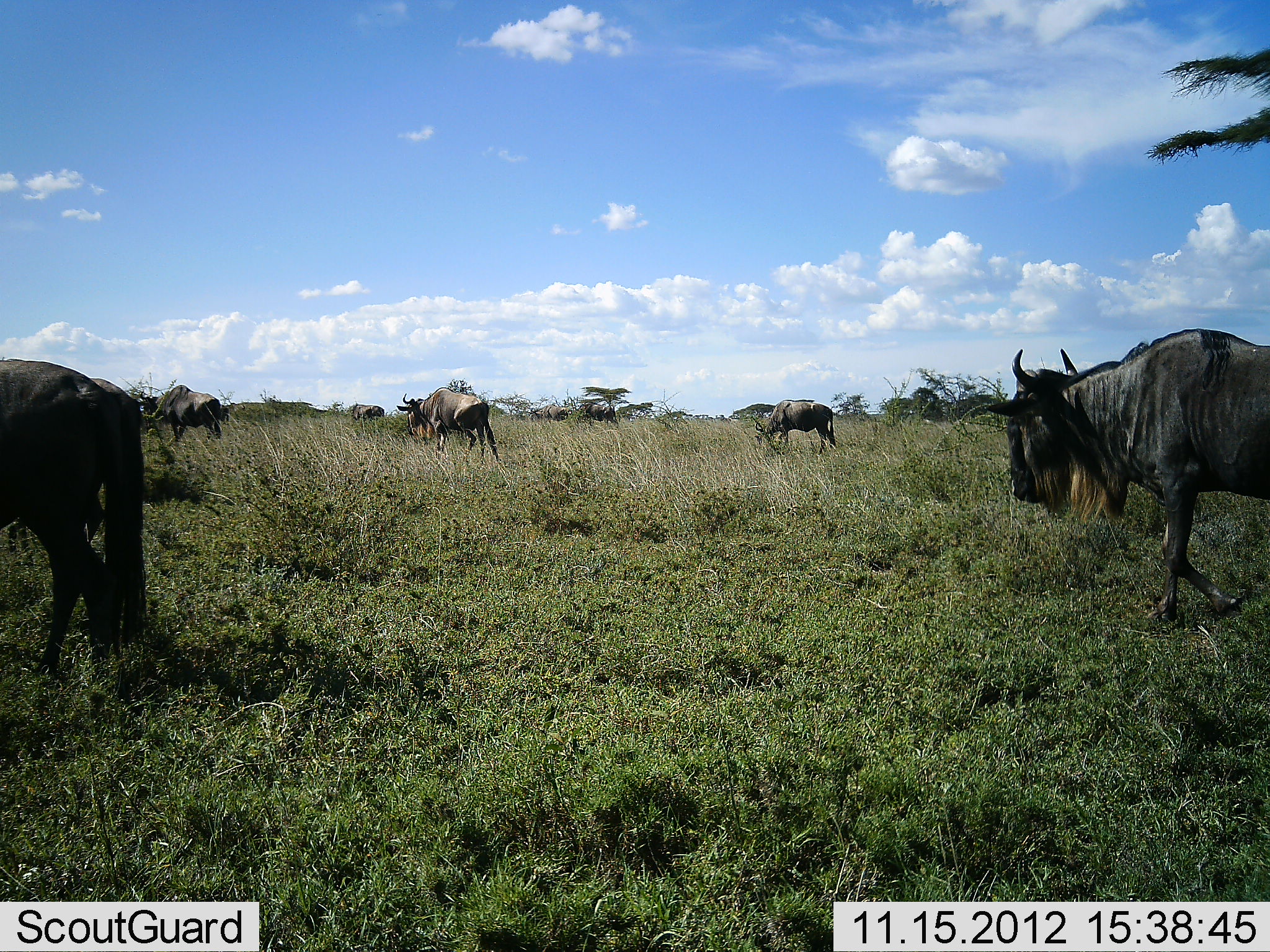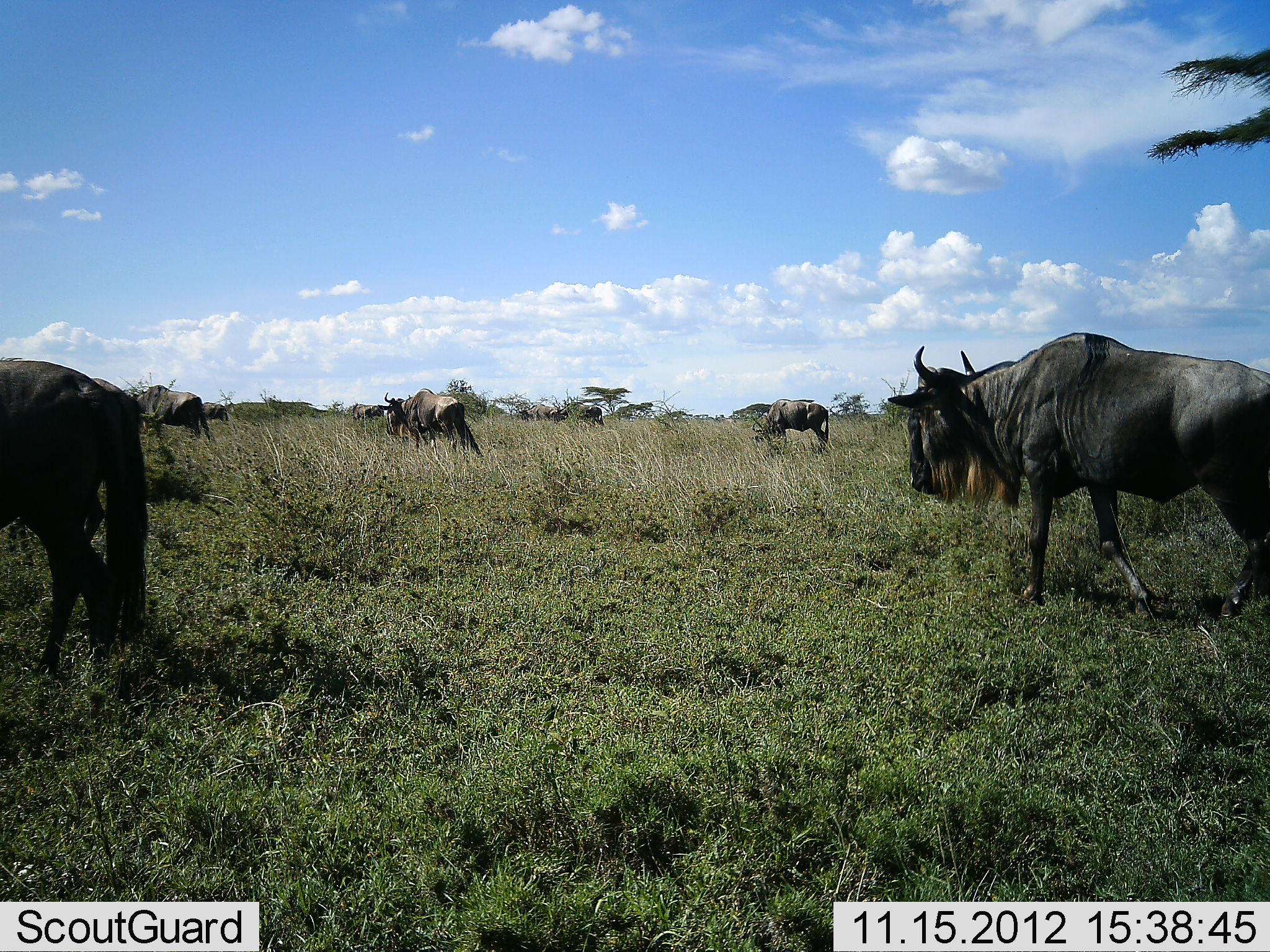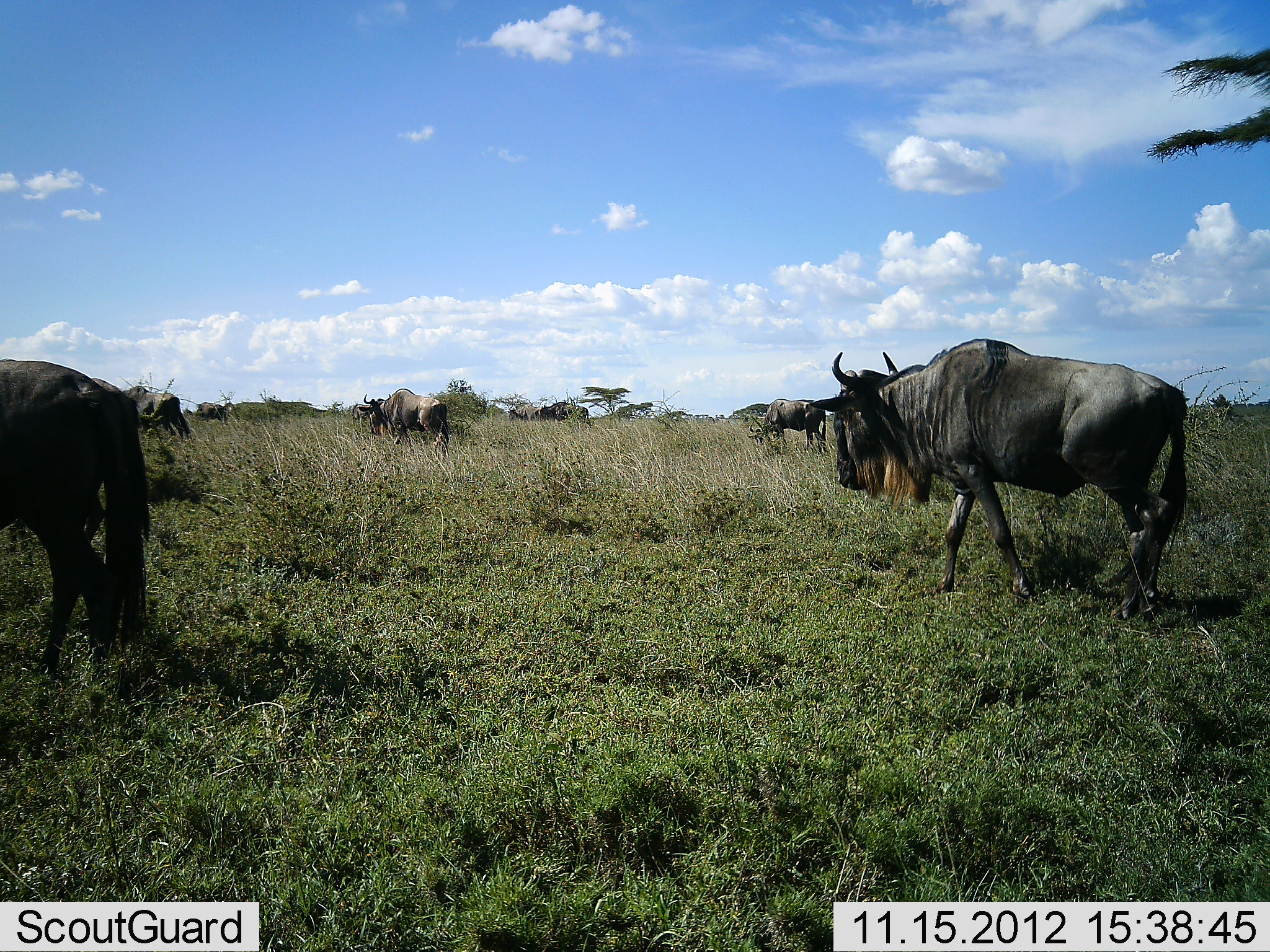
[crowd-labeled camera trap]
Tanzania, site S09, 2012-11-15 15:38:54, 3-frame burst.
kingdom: Animalia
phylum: Chordata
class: Mammalia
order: Artiodactyla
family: Bovidae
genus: Connochaetes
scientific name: Connochaetes taurinus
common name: blue wildebeest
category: wildebeest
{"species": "wildebeest (blue wildebeest) (Connochaetes taurinus)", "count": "7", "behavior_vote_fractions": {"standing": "24%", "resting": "3%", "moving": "97%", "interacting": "3%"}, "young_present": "3%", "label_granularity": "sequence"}